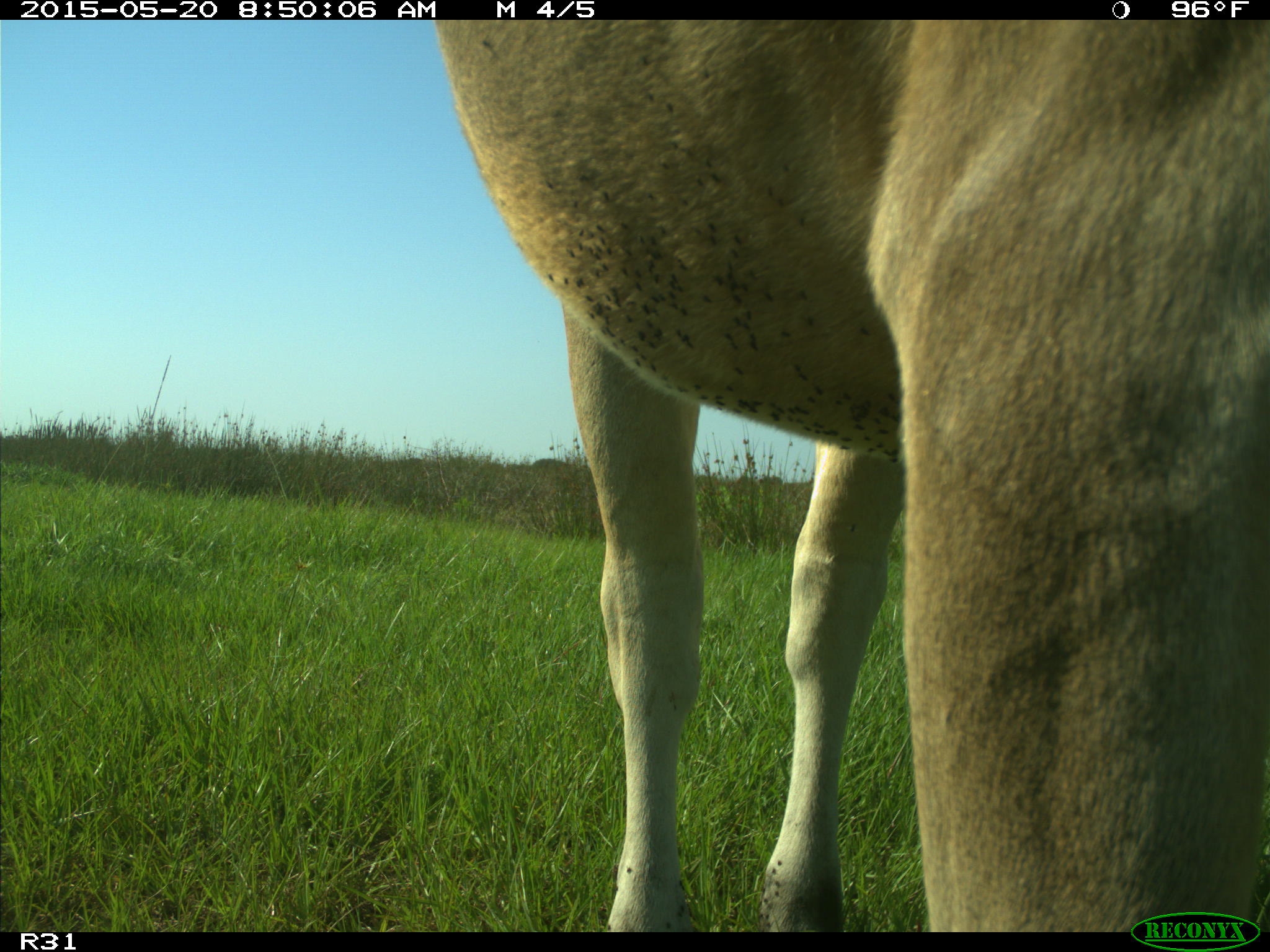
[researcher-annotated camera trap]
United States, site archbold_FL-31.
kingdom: Animalia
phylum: Chordata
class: Mammalia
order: Artiodactyla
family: Bovidae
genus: Bos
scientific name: Bos taurus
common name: domestic cow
Bos taurus (domestic cow).